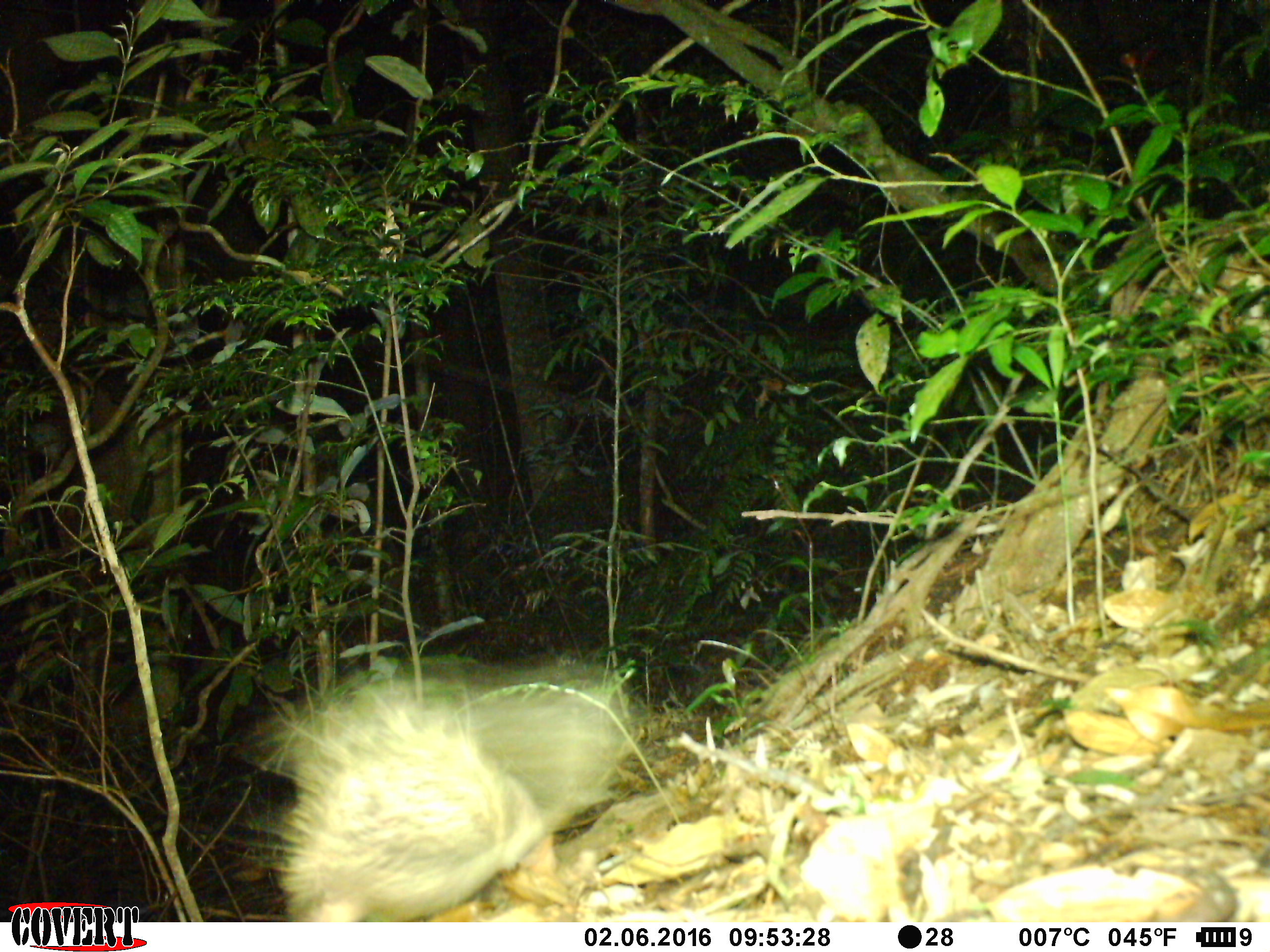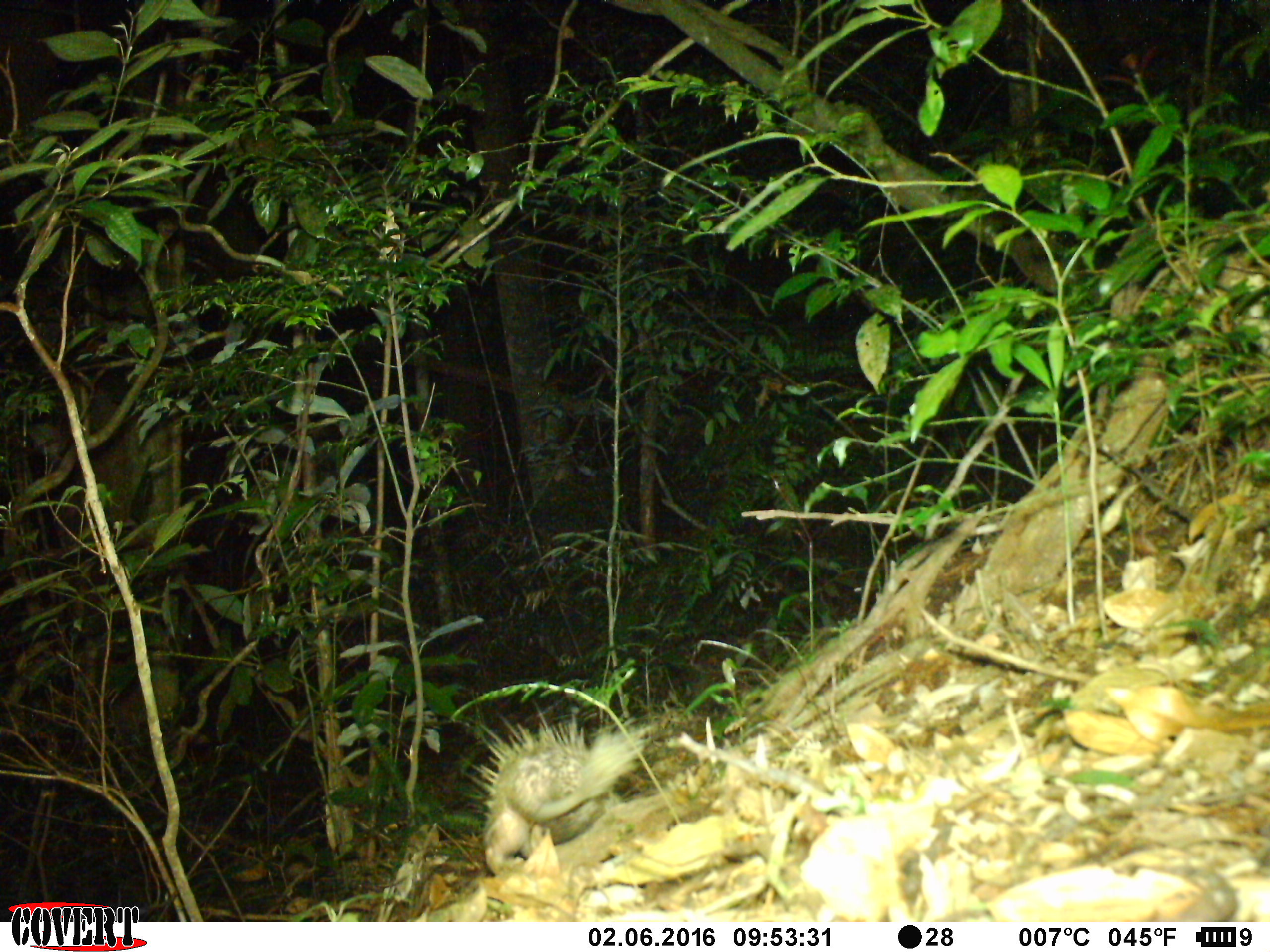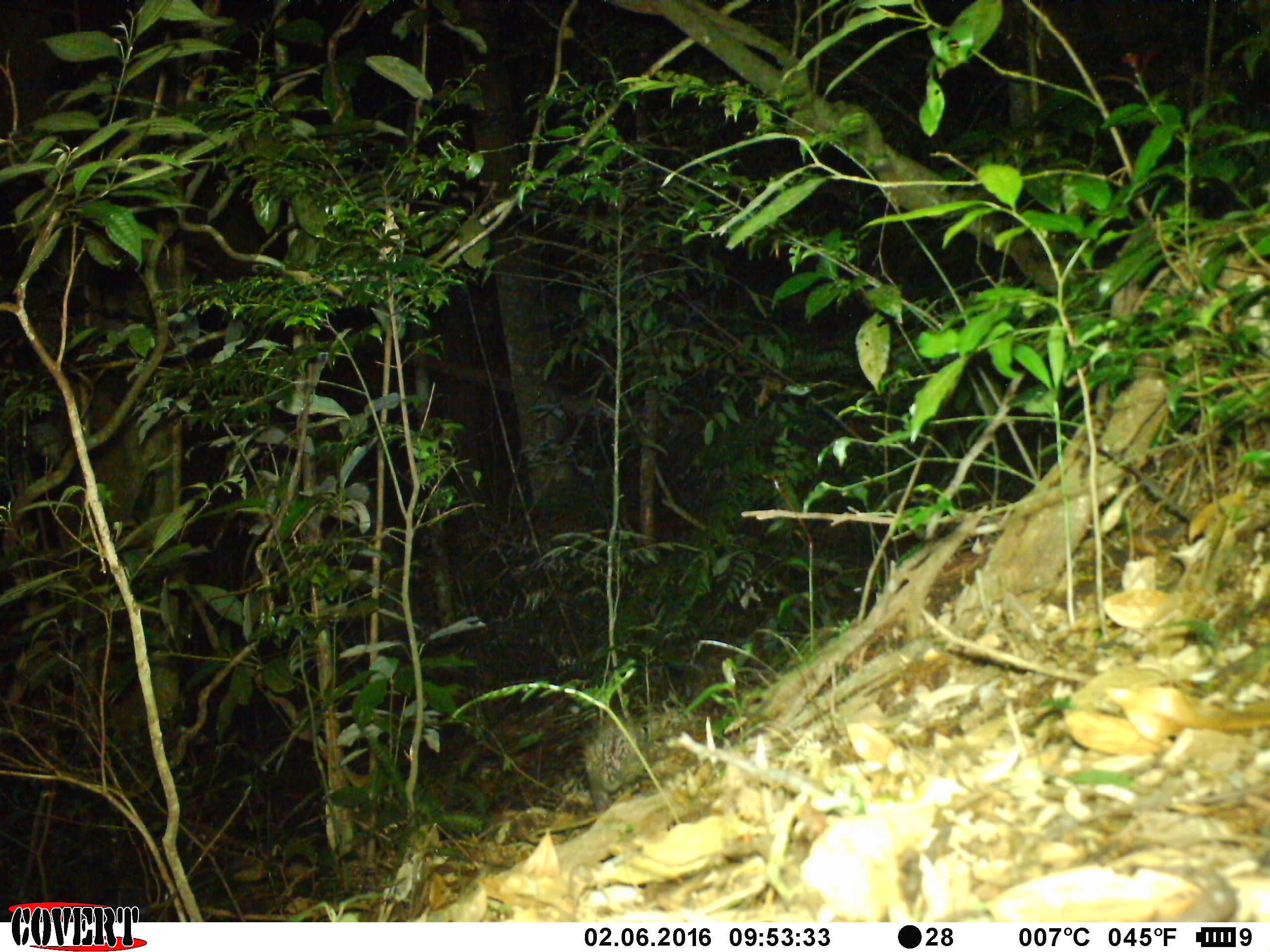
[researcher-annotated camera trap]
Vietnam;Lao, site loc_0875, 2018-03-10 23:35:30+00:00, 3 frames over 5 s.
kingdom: Animalia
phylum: Chordata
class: Mammalia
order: Rodentia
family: Hystricidae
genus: Atherurus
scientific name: Atherurus macrourus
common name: asiatic brush-tailed porcupine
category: asiatic brush tailed porcupine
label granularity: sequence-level